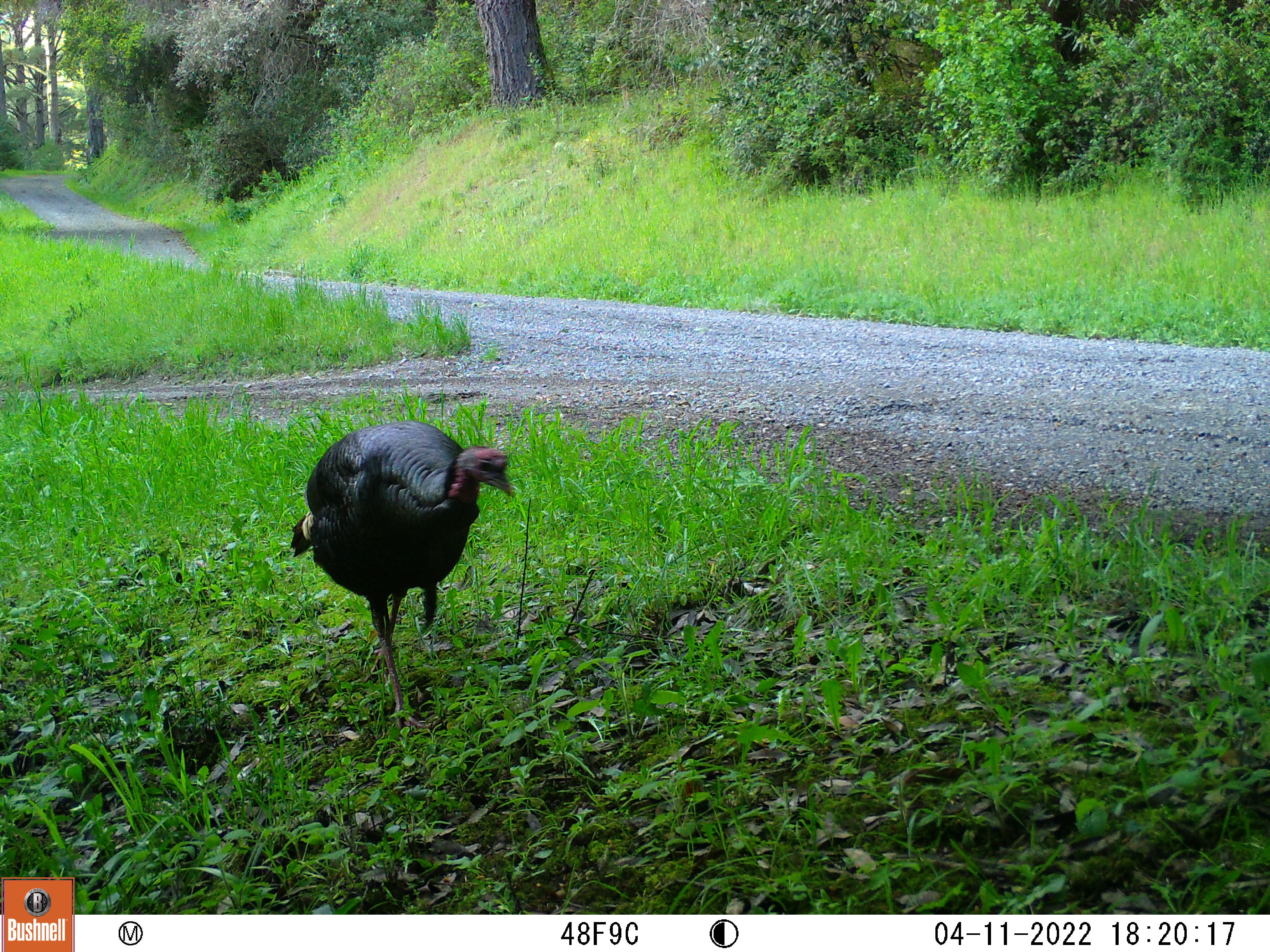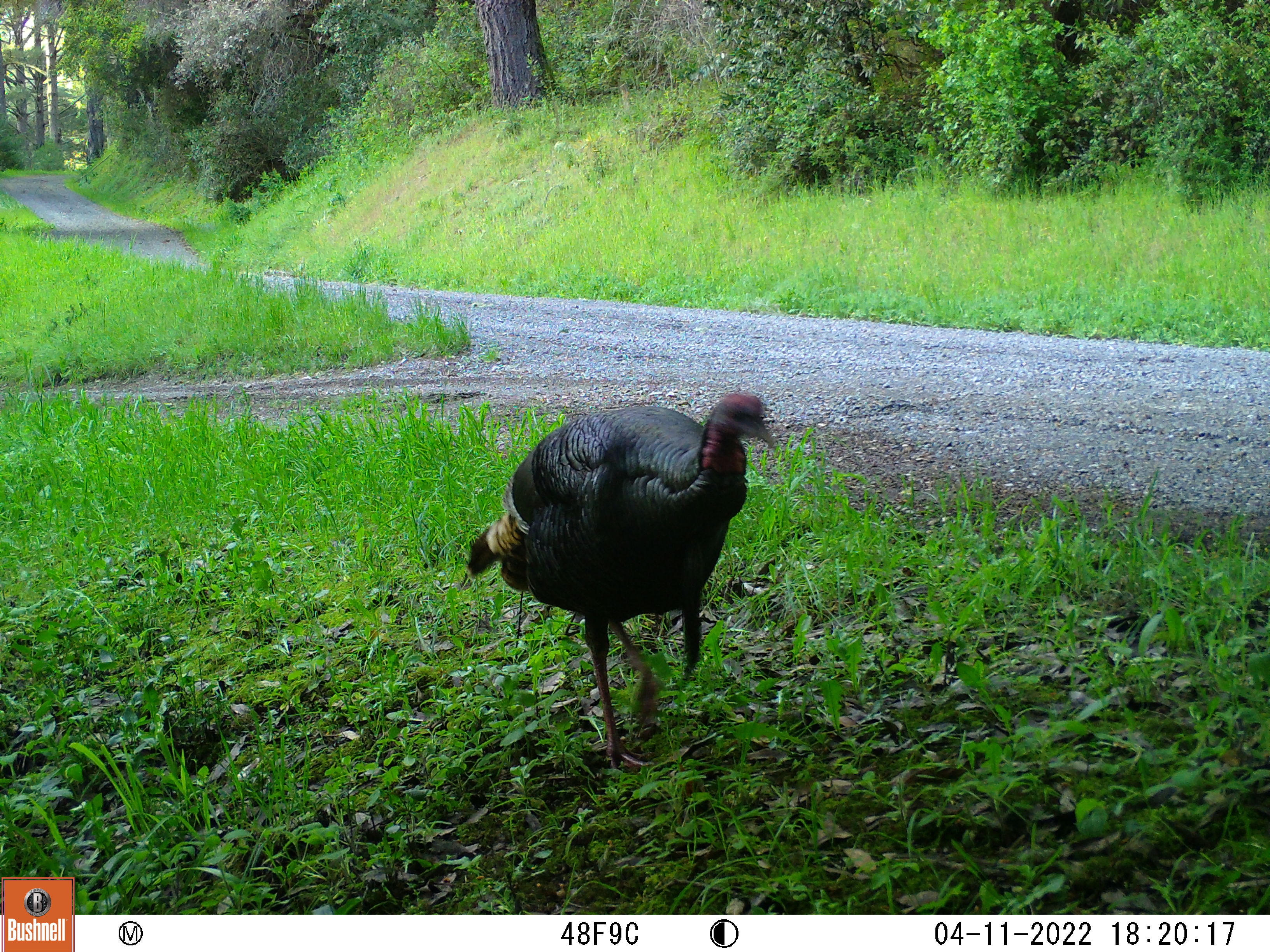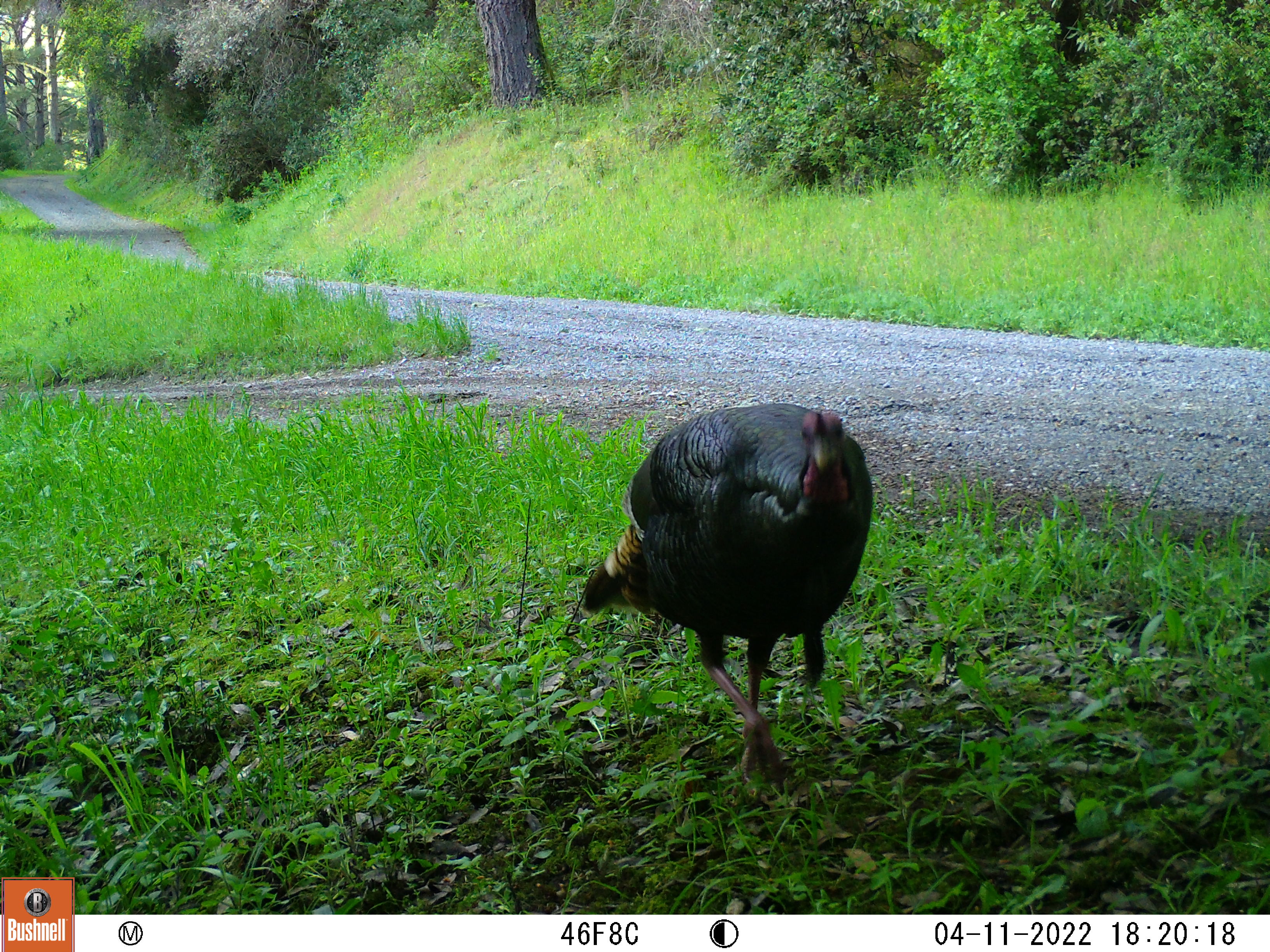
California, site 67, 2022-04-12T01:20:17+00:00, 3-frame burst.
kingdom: Animalia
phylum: Chordata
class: Aves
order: Galliformes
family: Phasianidae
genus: Meleagris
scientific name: Meleagris gallopavo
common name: turkey